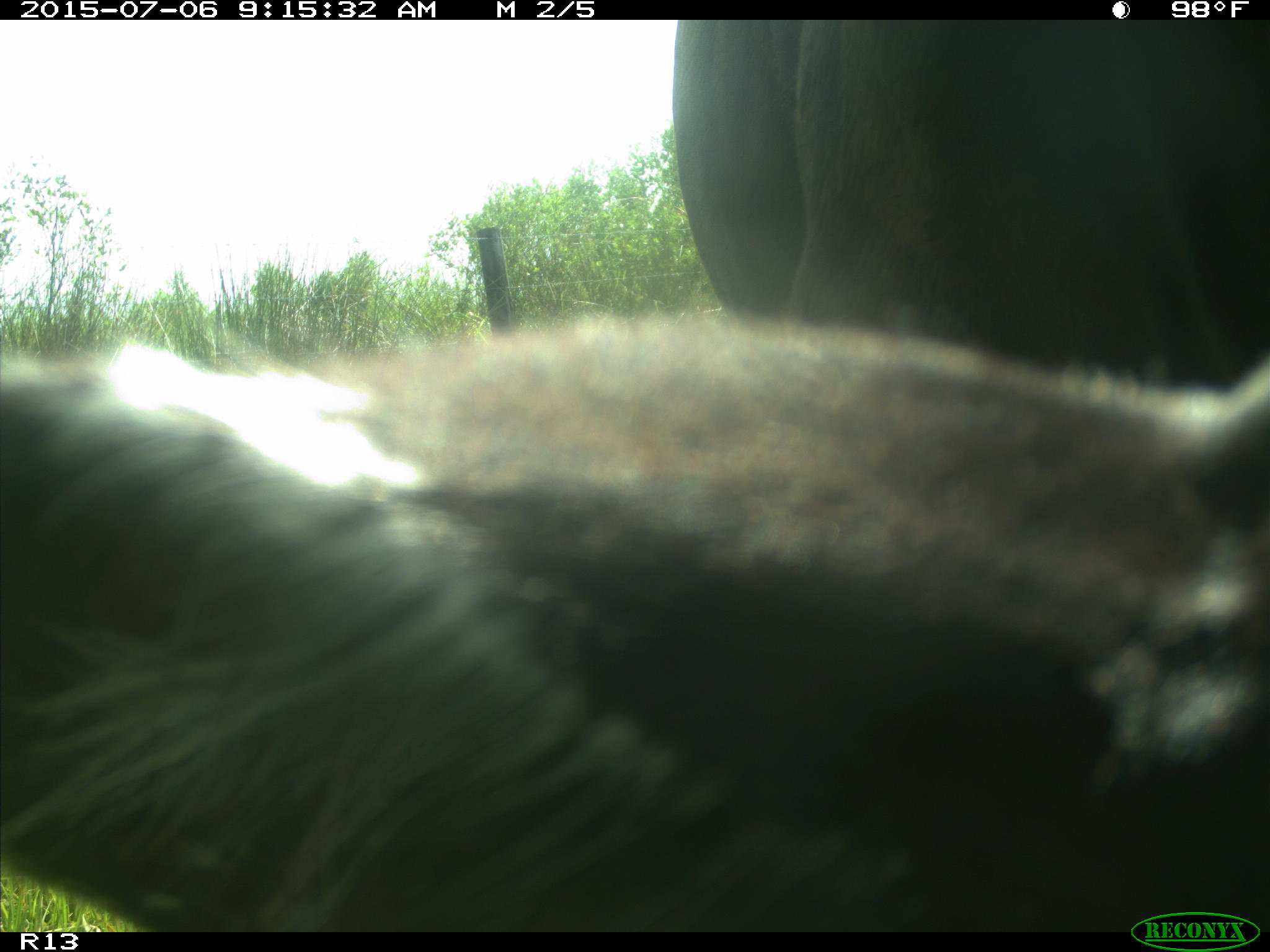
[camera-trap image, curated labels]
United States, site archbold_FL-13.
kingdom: Animalia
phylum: Chordata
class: Mammalia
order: Artiodactyla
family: Bovidae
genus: Bos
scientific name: Bos taurus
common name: domestic cow